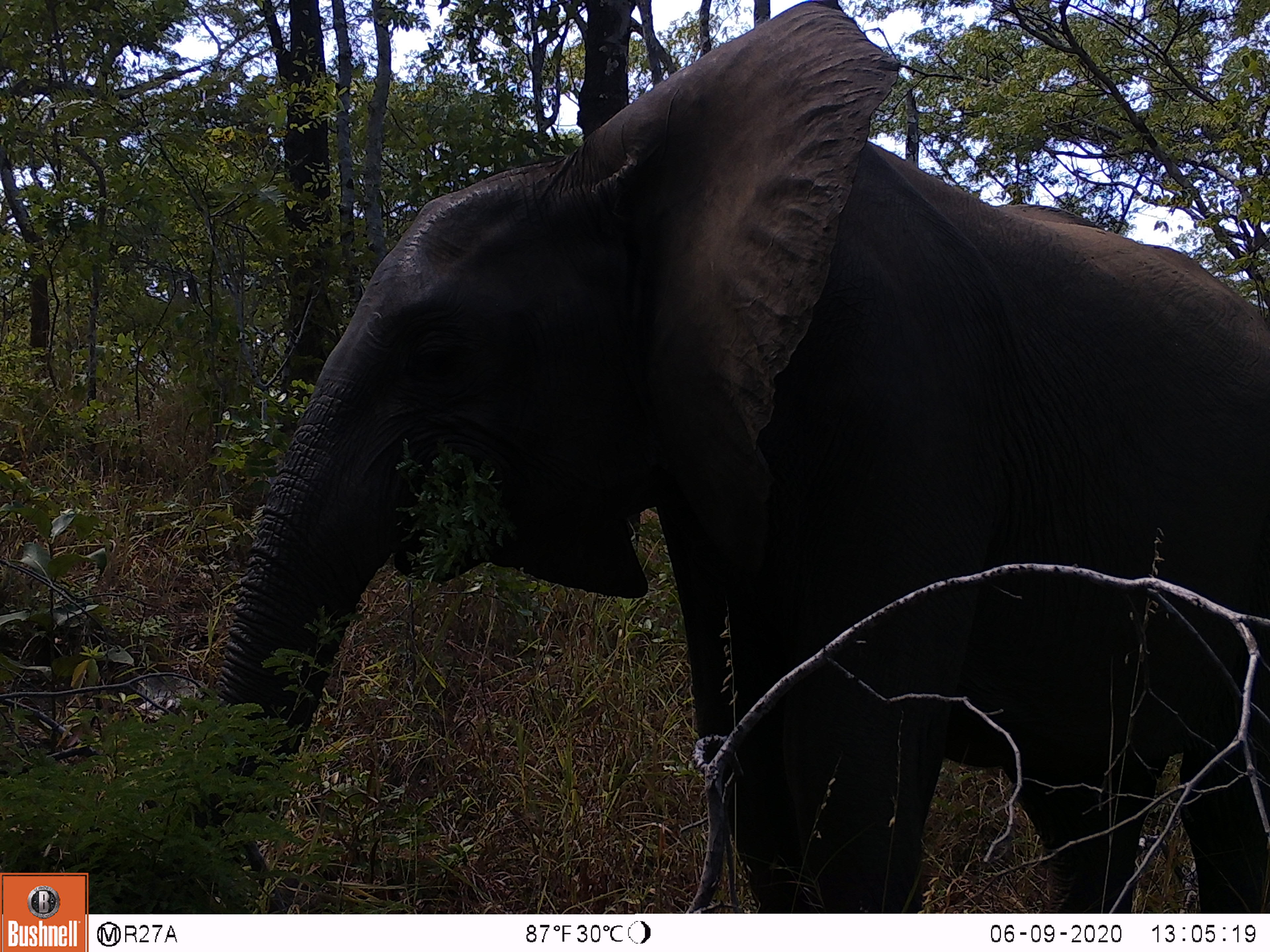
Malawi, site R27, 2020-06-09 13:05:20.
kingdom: Animalia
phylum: Chordata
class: Mammalia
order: Proboscidea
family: Elephantidae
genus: Loxodonta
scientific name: Loxodonta africana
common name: african savanna elephant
African savanna elephant (Loxodonta africana), count 1.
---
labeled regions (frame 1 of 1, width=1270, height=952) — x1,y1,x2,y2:
african savanna elephant: 130,0,1268,913